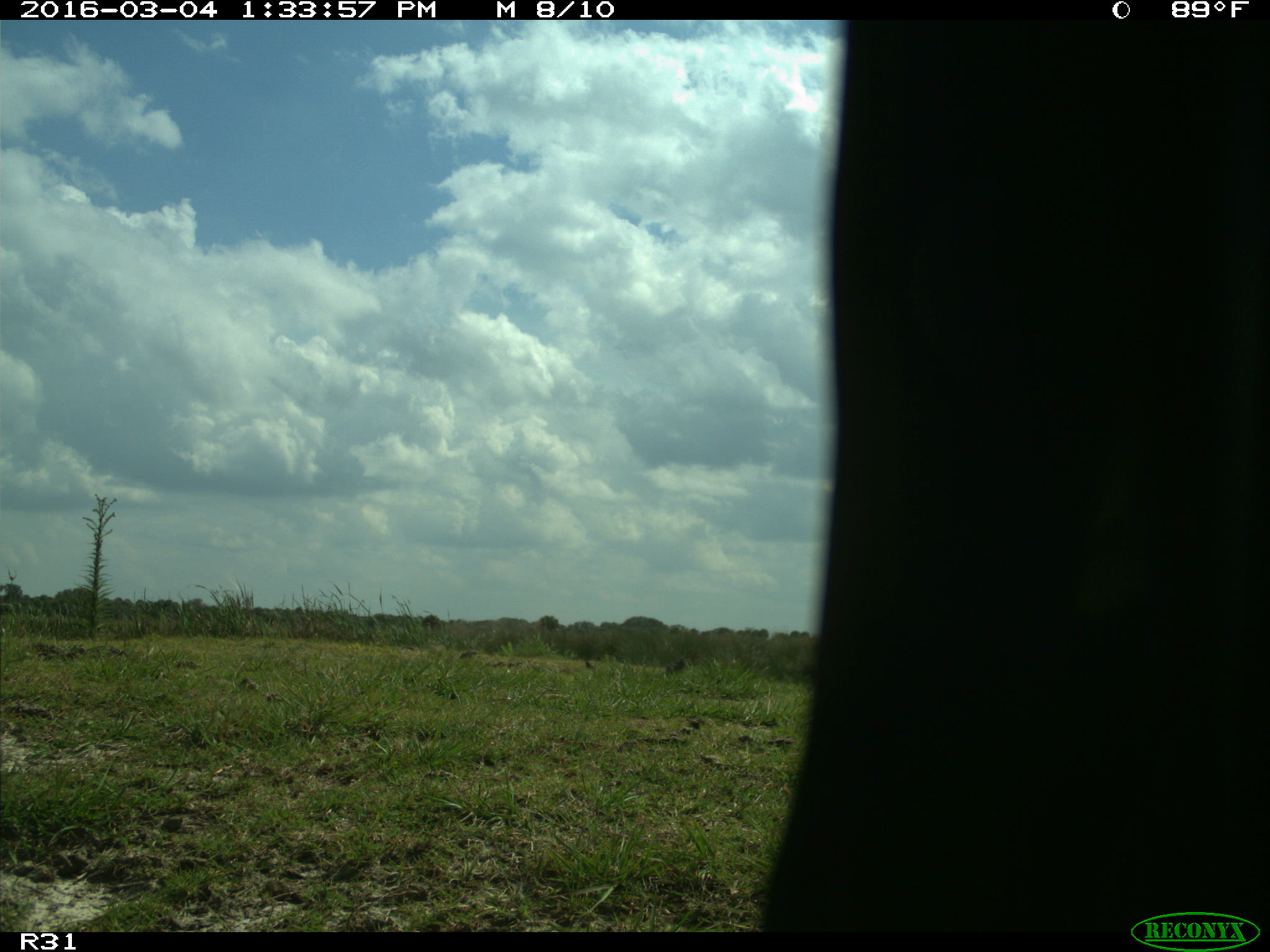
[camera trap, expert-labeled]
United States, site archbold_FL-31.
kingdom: Animalia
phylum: Chordata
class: Aves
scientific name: Aves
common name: birds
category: unidentified bird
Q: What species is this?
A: Unidentified bird (birds) (Aves).